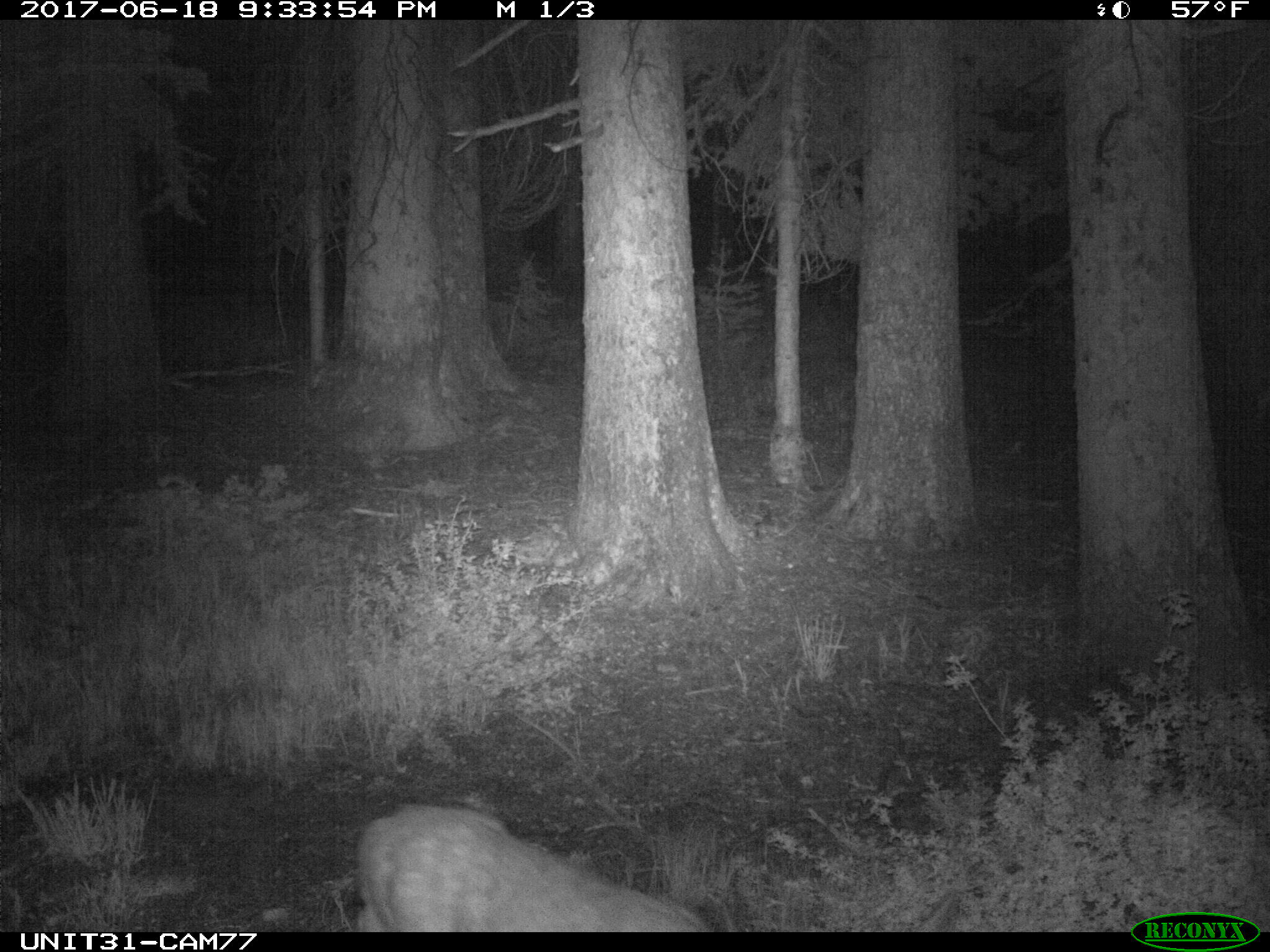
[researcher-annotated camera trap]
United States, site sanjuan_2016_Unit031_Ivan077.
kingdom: Animalia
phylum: Chordata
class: Mammalia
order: Artiodactyla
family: Cervidae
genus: Odocoileus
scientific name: Odocoileus hemionus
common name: mule deer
Odocoileus hemionus (mule deer).